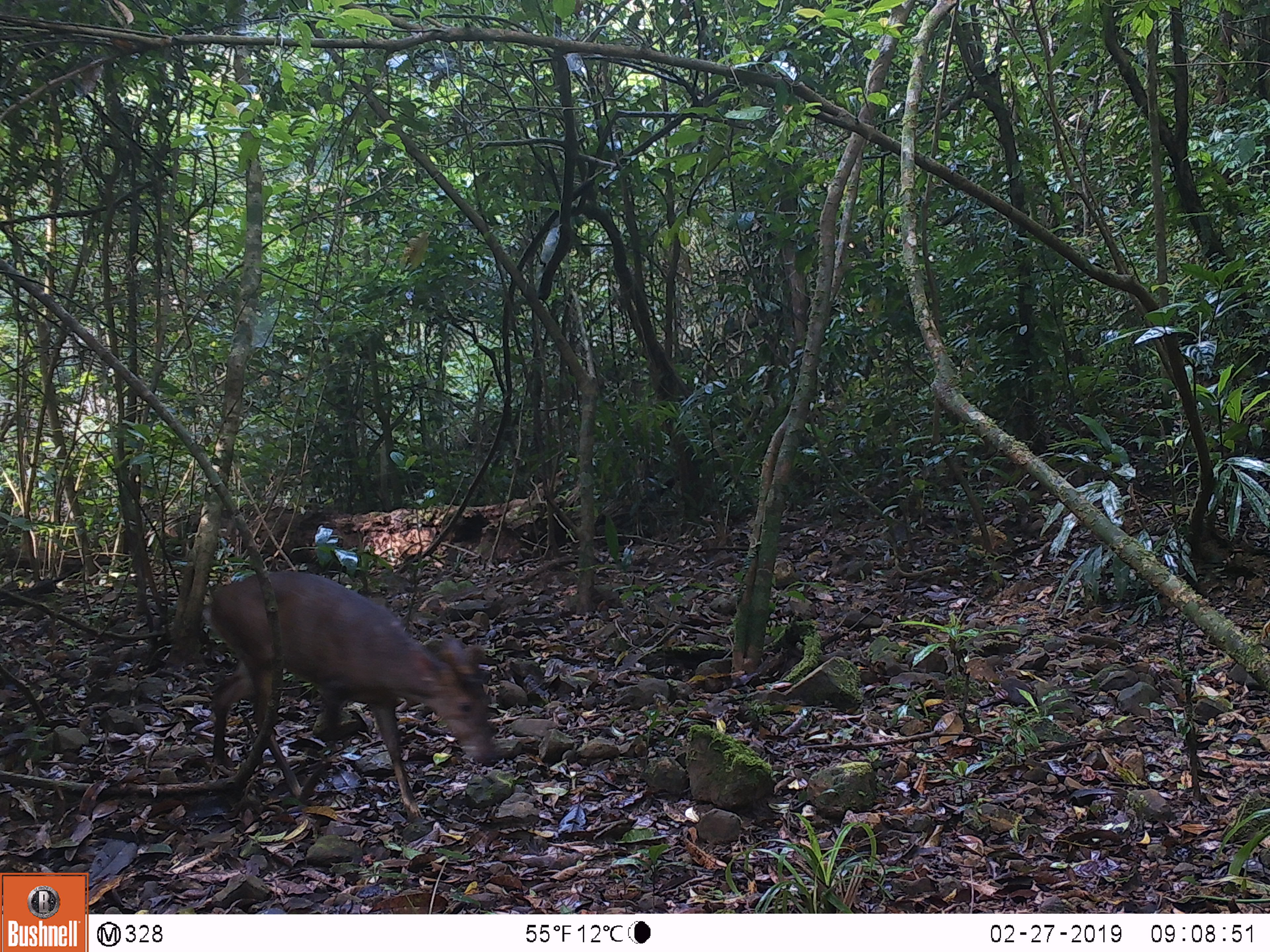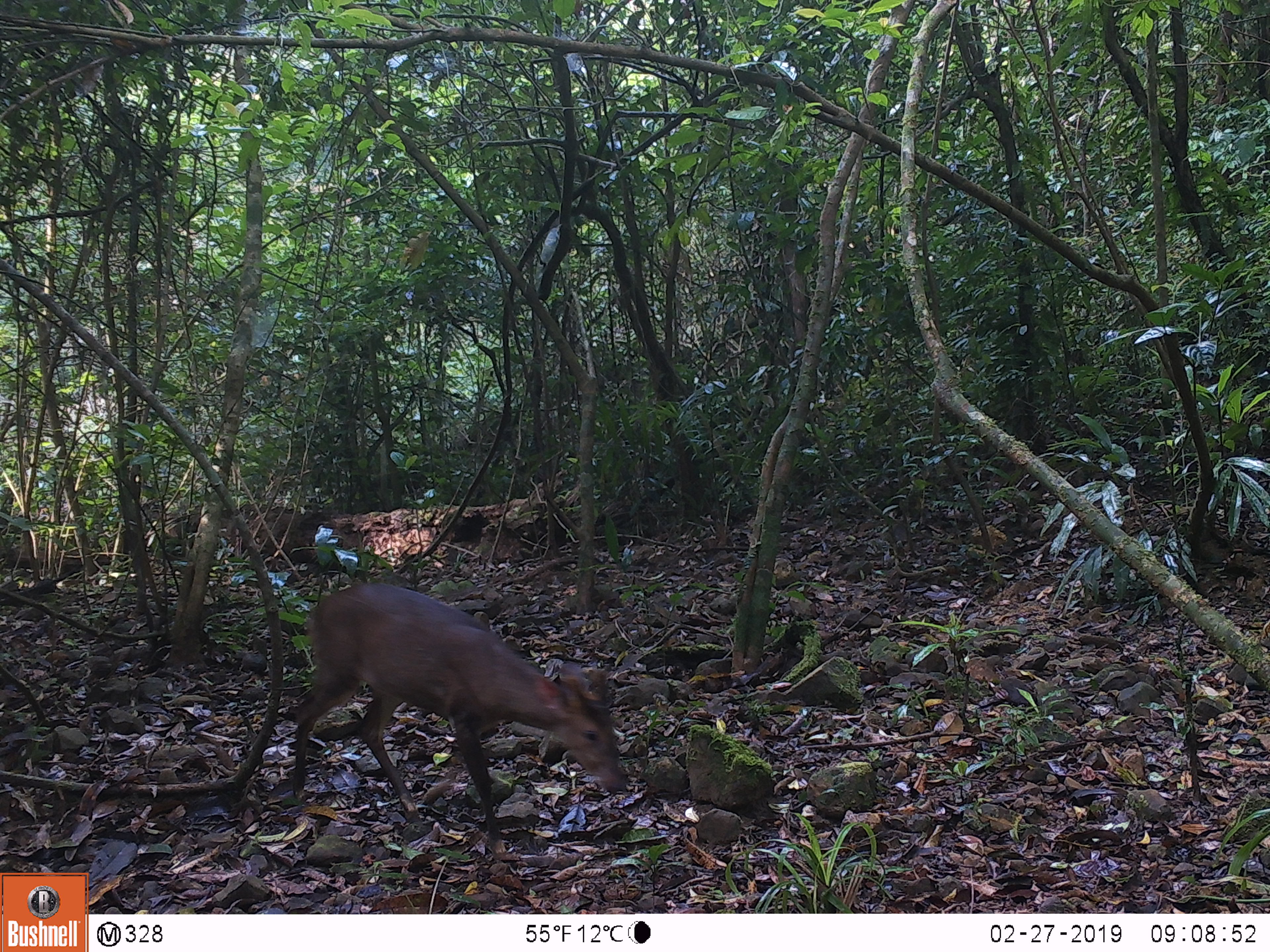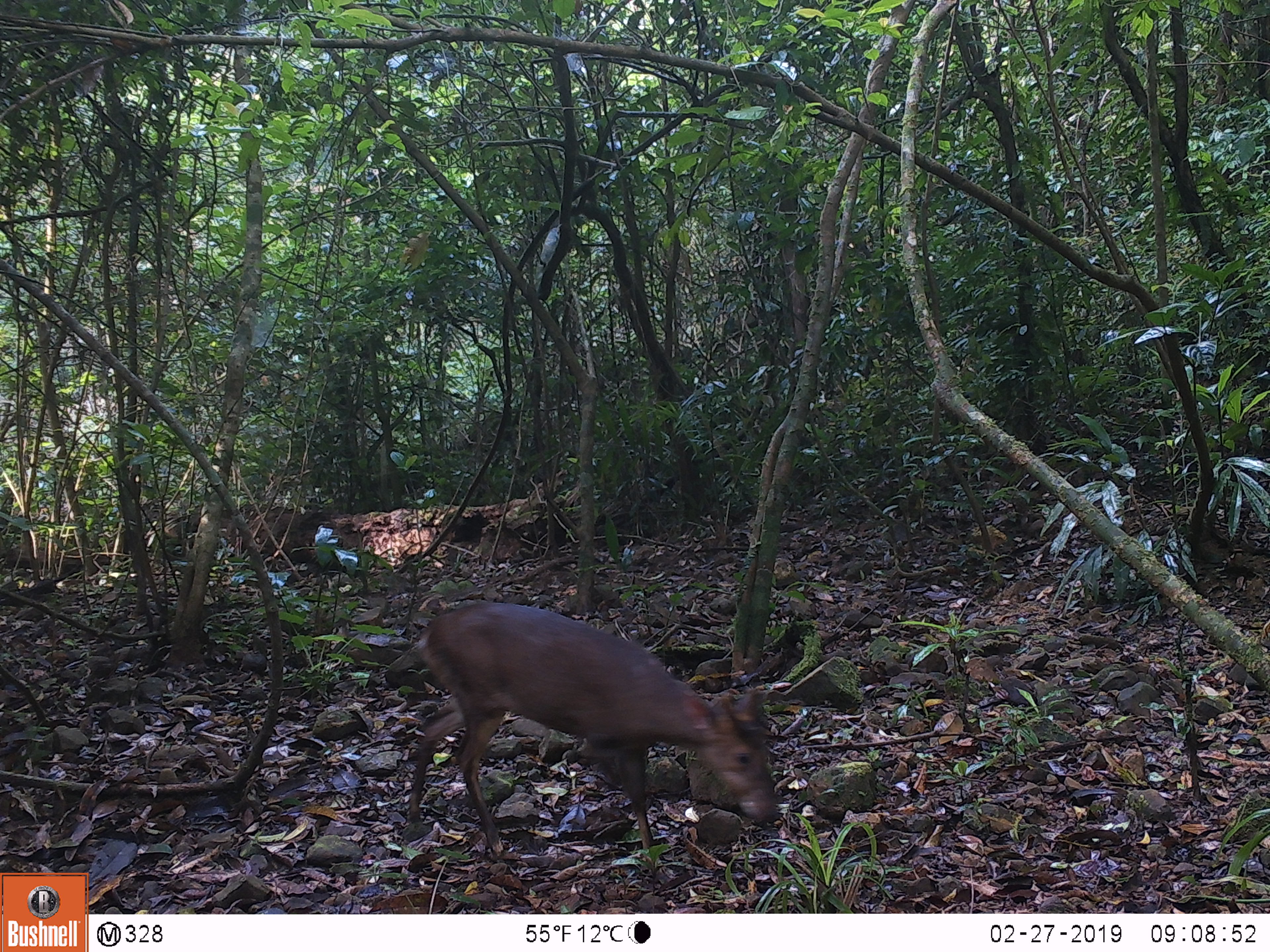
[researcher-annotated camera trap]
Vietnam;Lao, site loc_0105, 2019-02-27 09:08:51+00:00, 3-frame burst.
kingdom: Animalia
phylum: Chordata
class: Mammalia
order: Artiodactyla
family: Cervidae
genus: Muntiacus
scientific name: Muntiacus vuquangensis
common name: large-antlered muntjac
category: large antlered muntjac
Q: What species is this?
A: Large antlered muntjac (large-antlered muntjac) (Muntiacus vuquangensis).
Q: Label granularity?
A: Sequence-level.